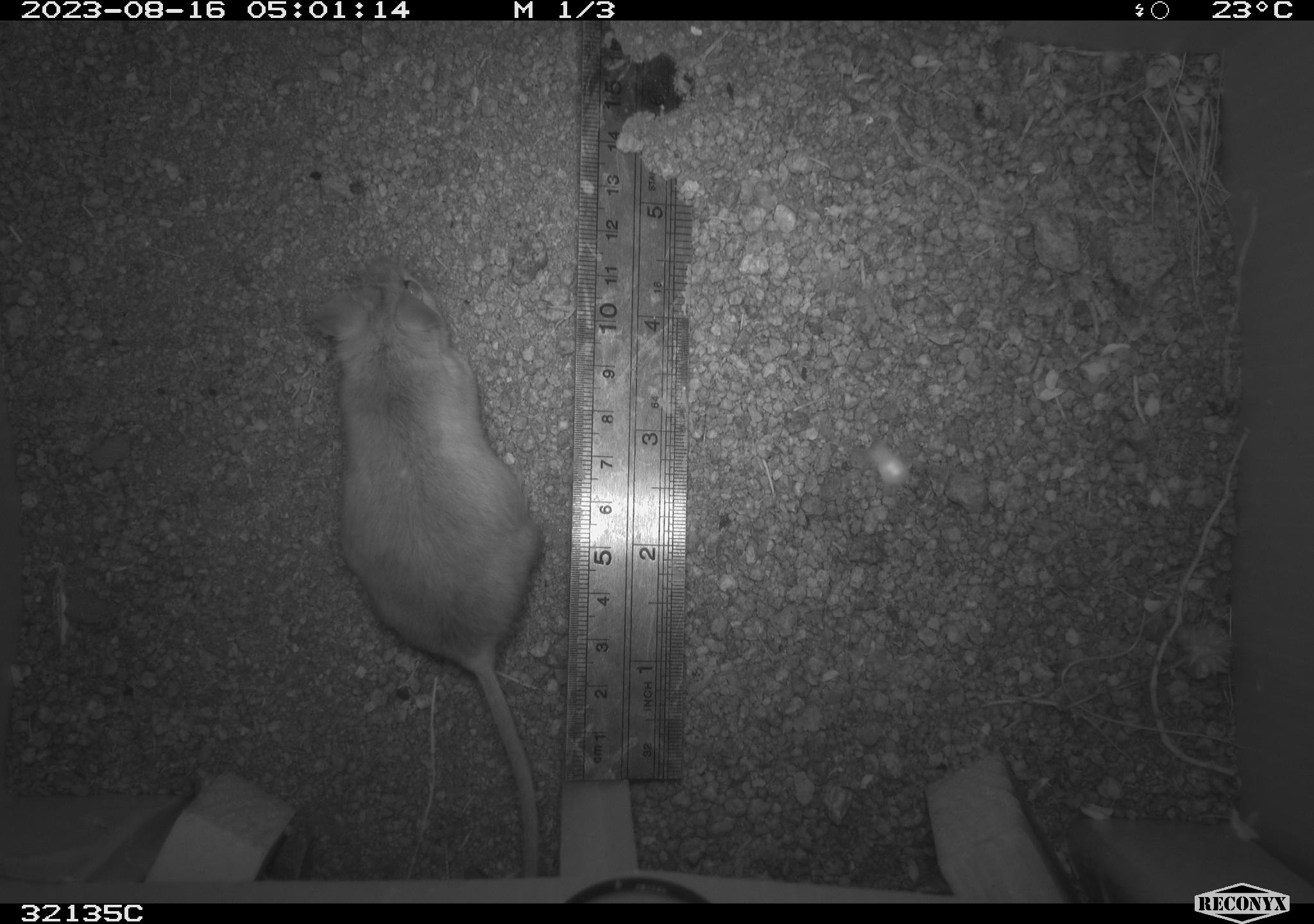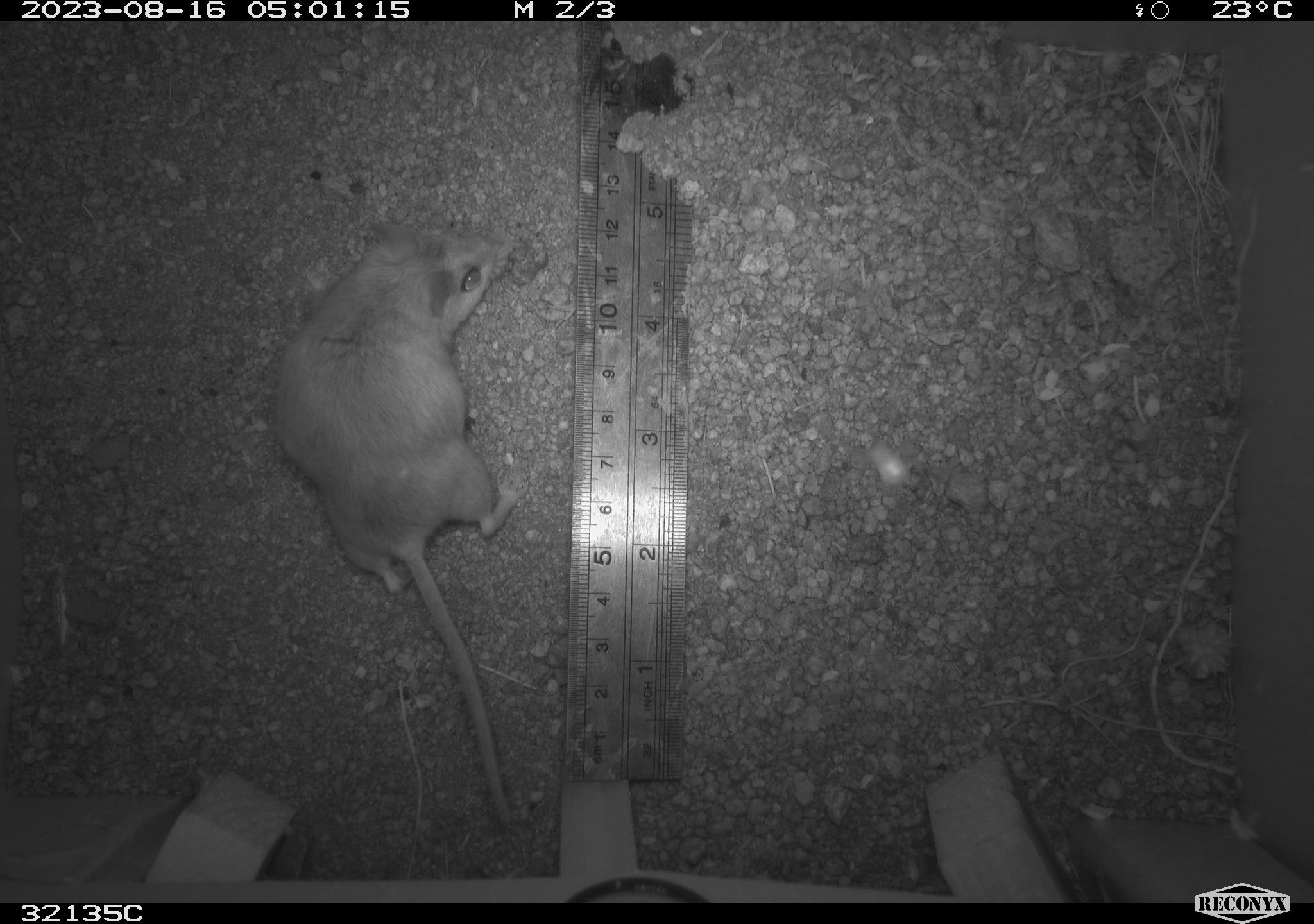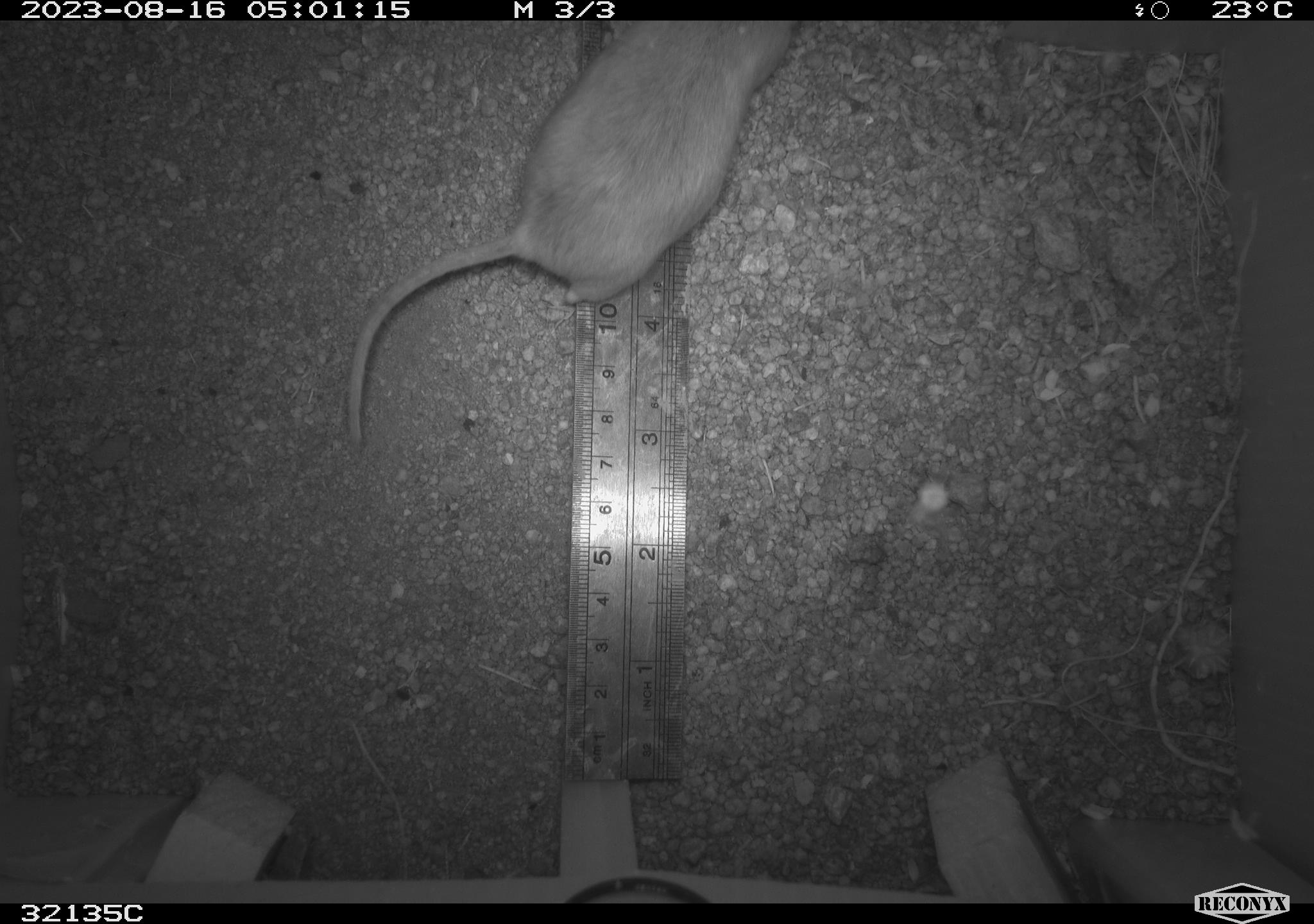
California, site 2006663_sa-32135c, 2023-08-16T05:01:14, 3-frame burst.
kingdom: Animalia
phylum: Chordata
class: Mammalia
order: Rodentia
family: Cricetidae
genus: Neotoma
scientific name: Neotoma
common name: pack rat or woodrat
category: neotoma species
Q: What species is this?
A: Neotoma species (pack rat or woodrat) (Neotoma).